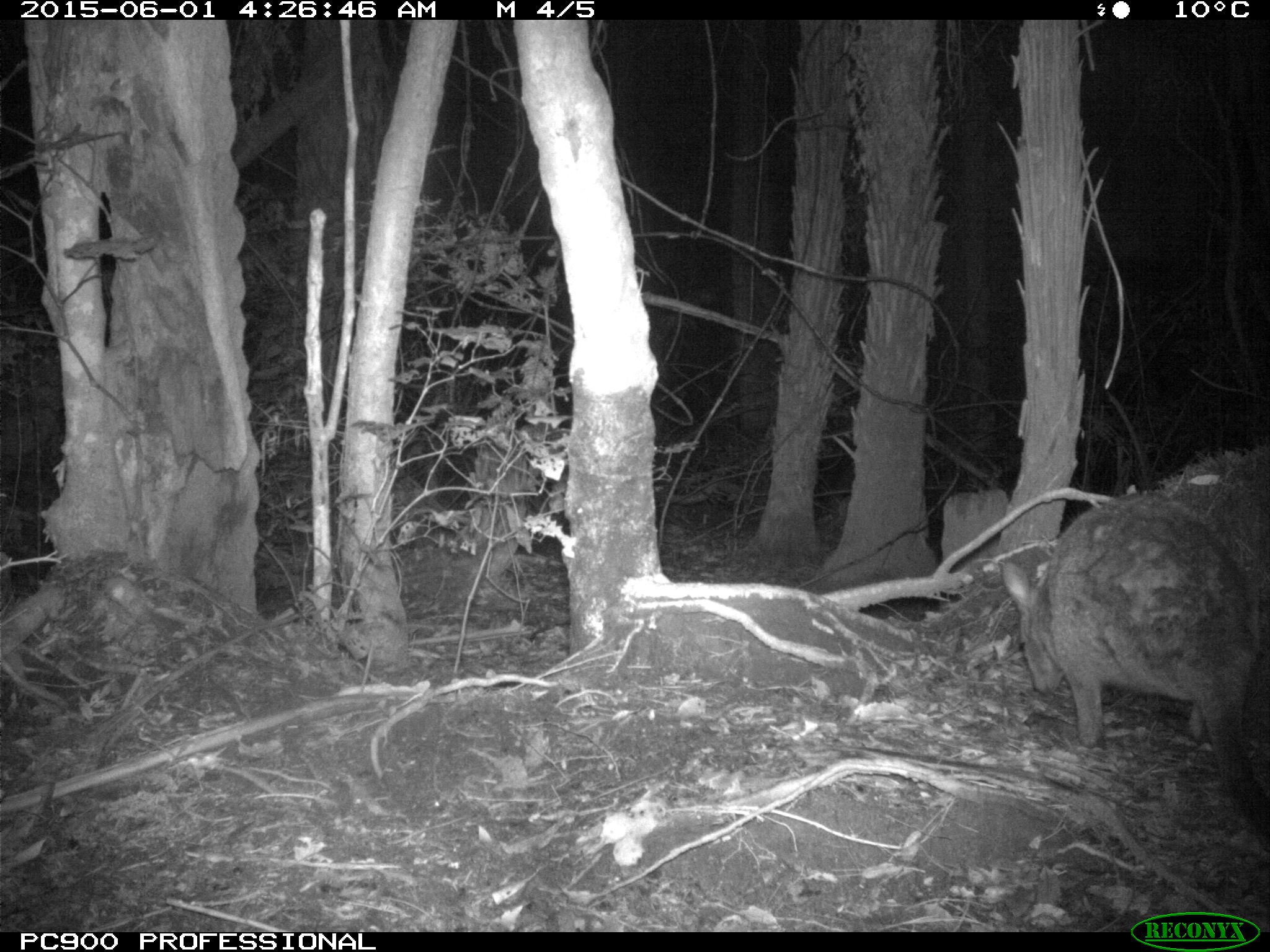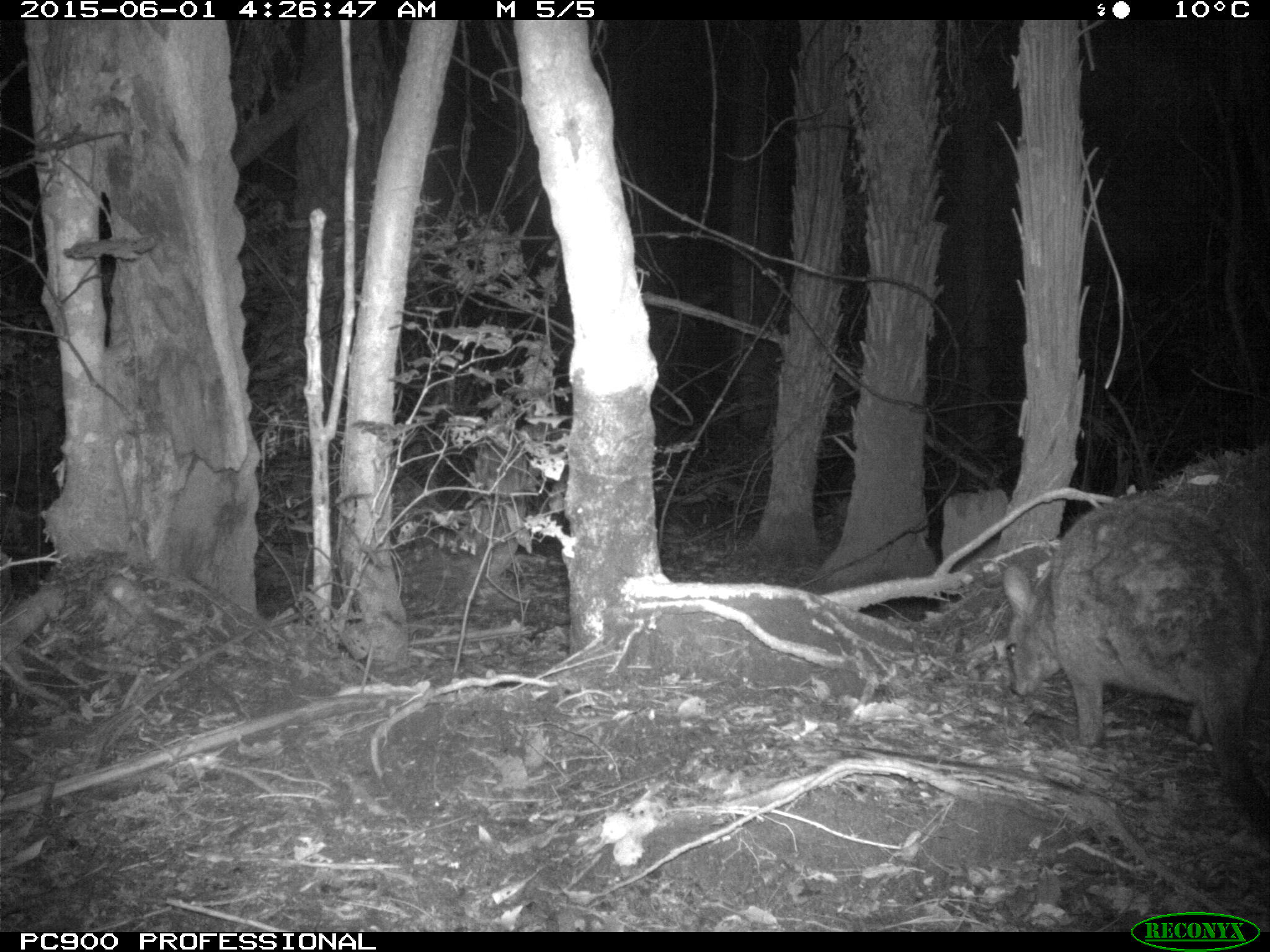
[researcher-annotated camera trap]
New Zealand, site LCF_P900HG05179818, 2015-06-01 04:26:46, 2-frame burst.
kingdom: Animalia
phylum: Chordata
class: Mammalia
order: Diprotodontia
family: Macropodidae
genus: Notamacropus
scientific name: Notamacropus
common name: wallaby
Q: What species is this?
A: Wallaby (Notamacropus).